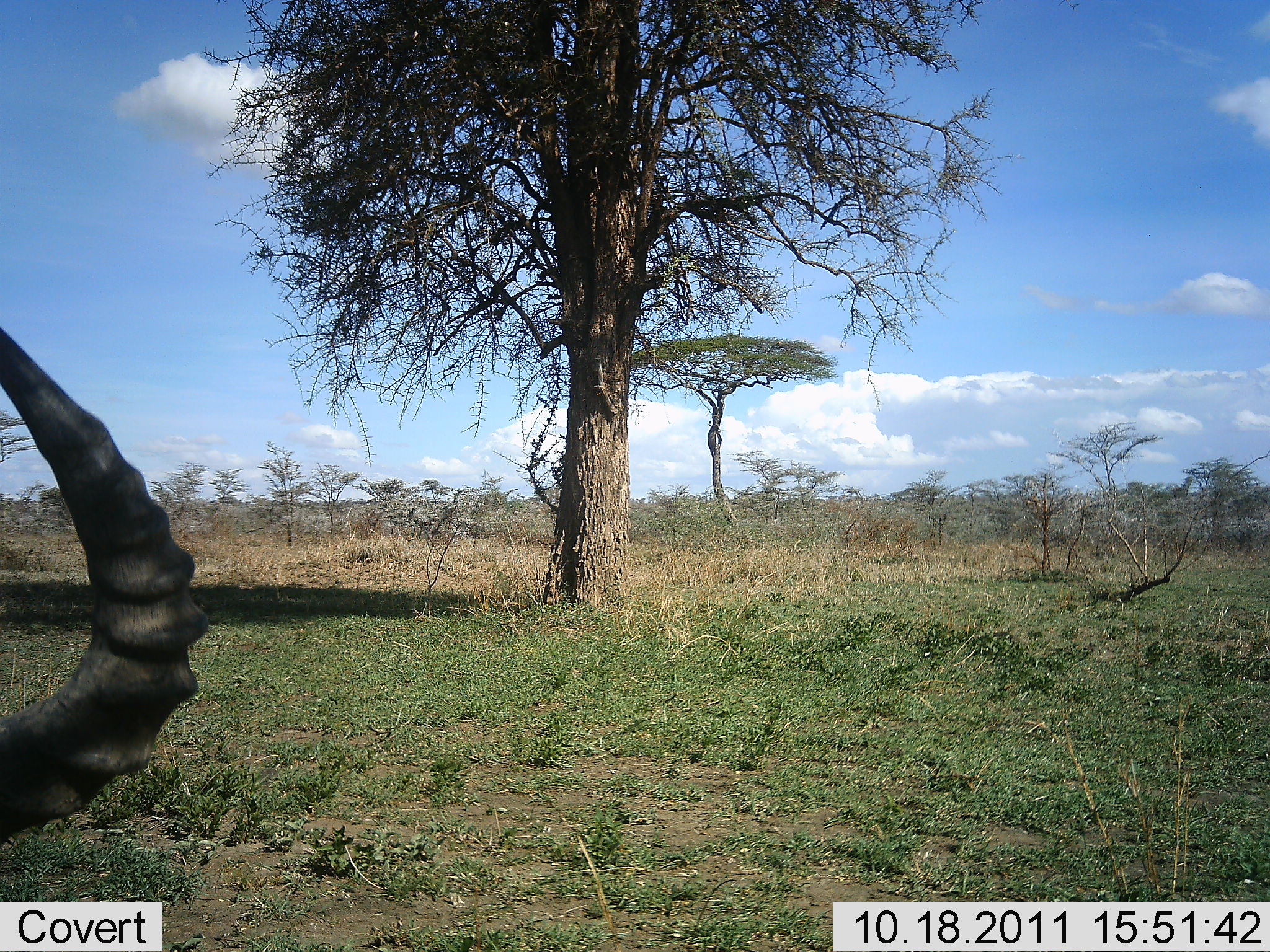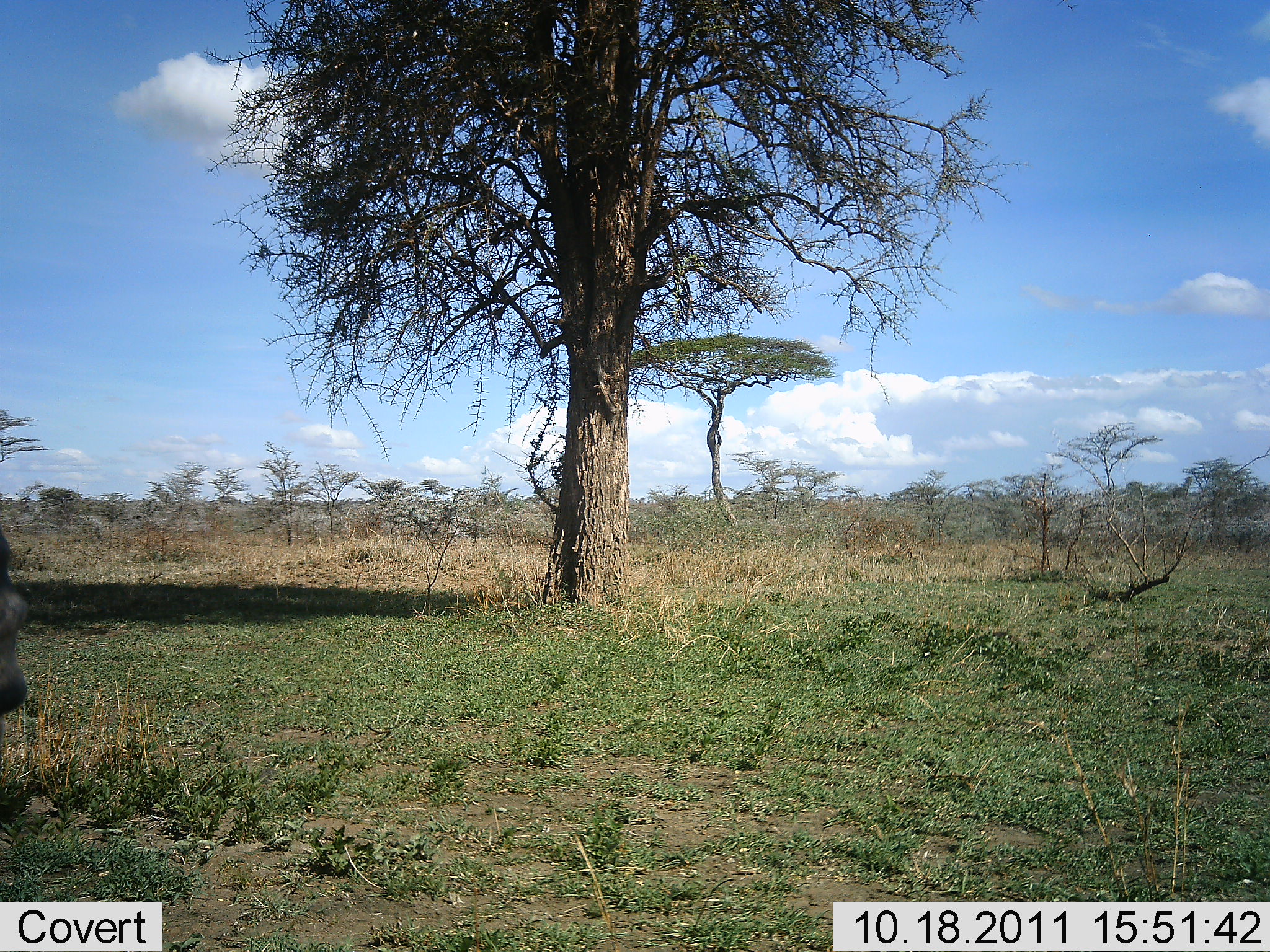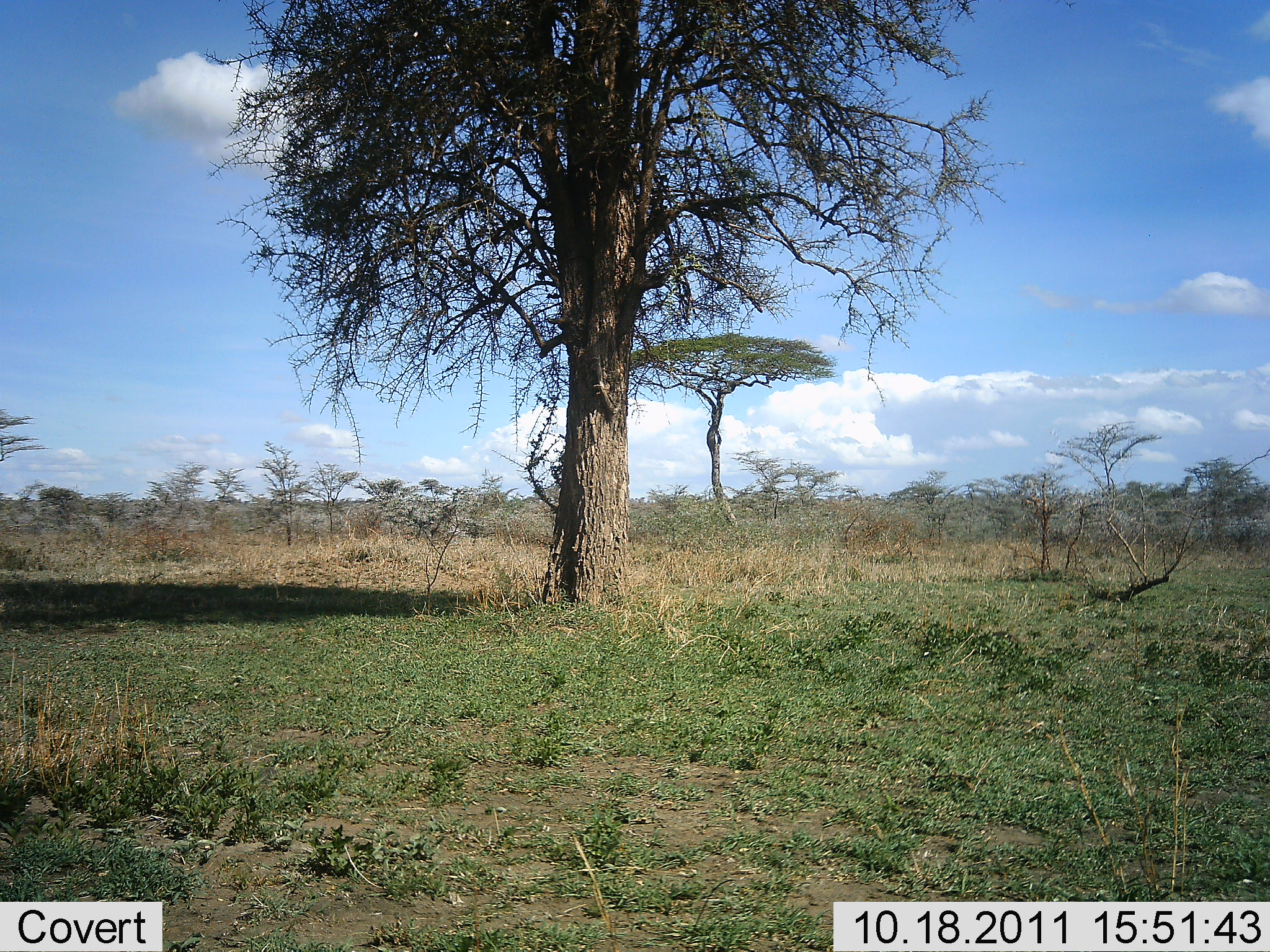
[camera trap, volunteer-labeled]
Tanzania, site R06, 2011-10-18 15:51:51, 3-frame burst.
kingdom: Animalia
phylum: Chordata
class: Mammalia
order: Artiodactyla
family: Bovidae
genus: Alcelaphus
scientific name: Alcelaphus buselaphus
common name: hartebeest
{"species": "hartebeest (Alcelaphus buselaphus)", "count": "1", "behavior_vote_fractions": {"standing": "56%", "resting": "22%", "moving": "22%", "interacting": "0%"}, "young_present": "0%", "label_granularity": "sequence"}